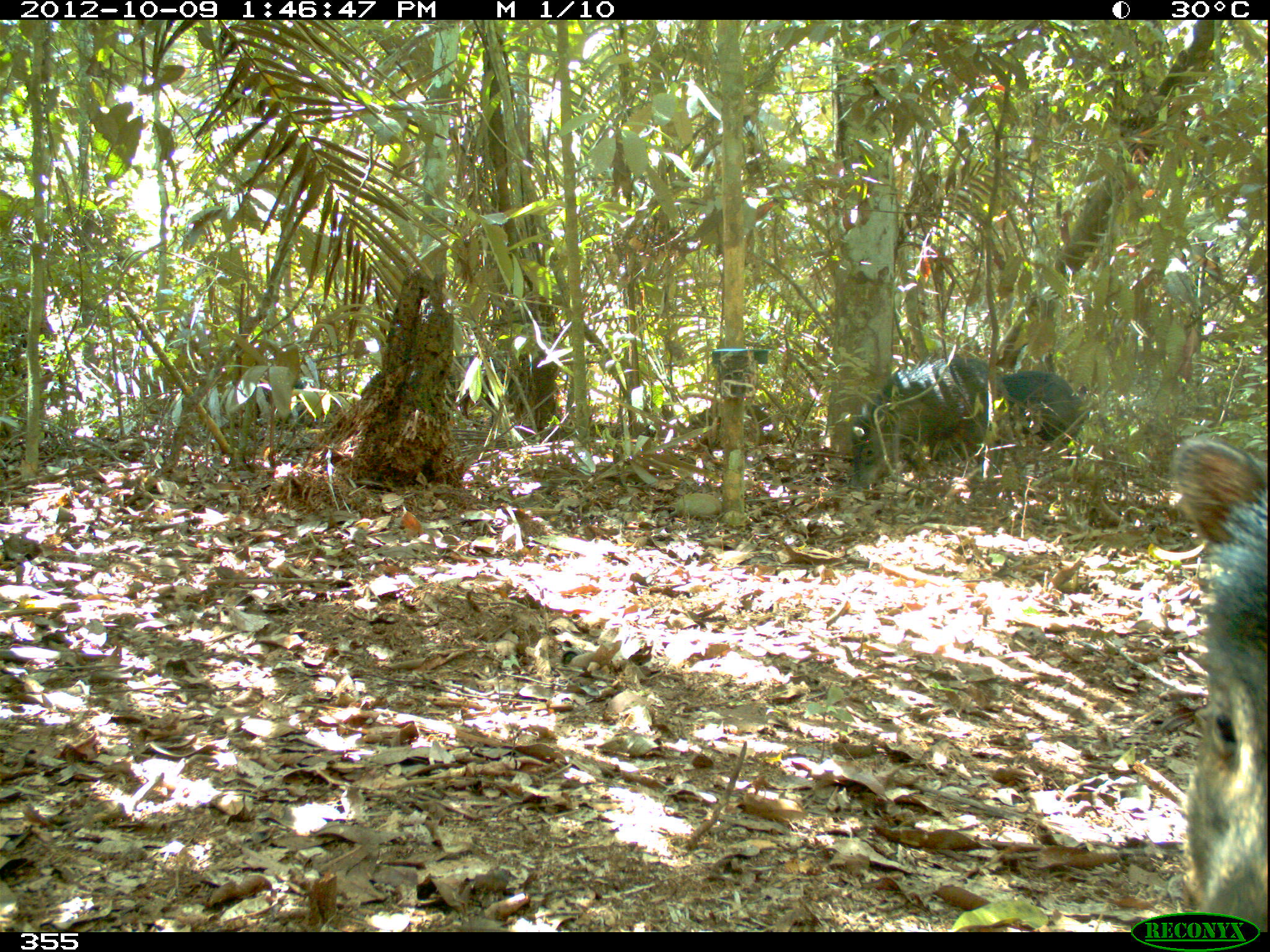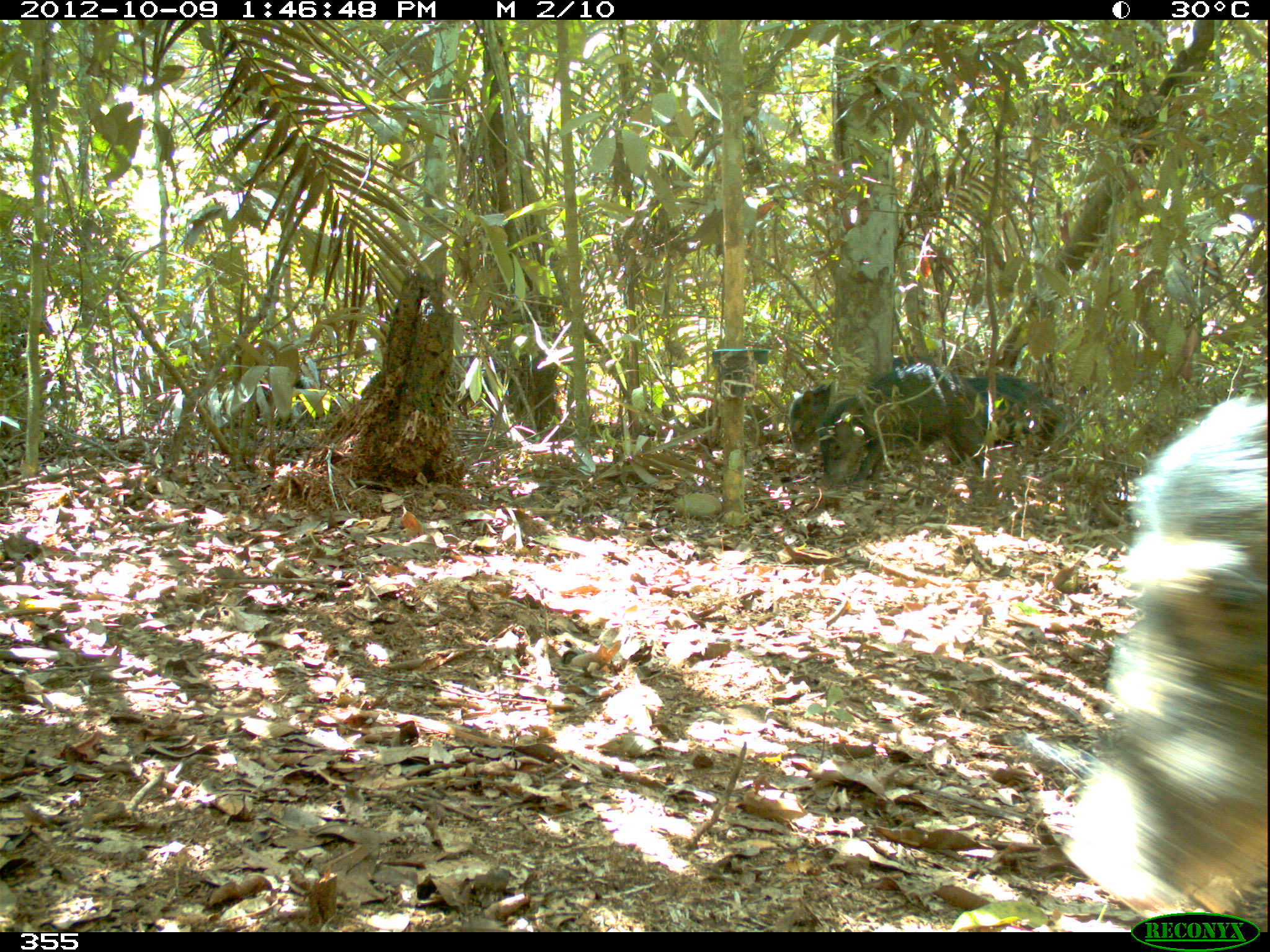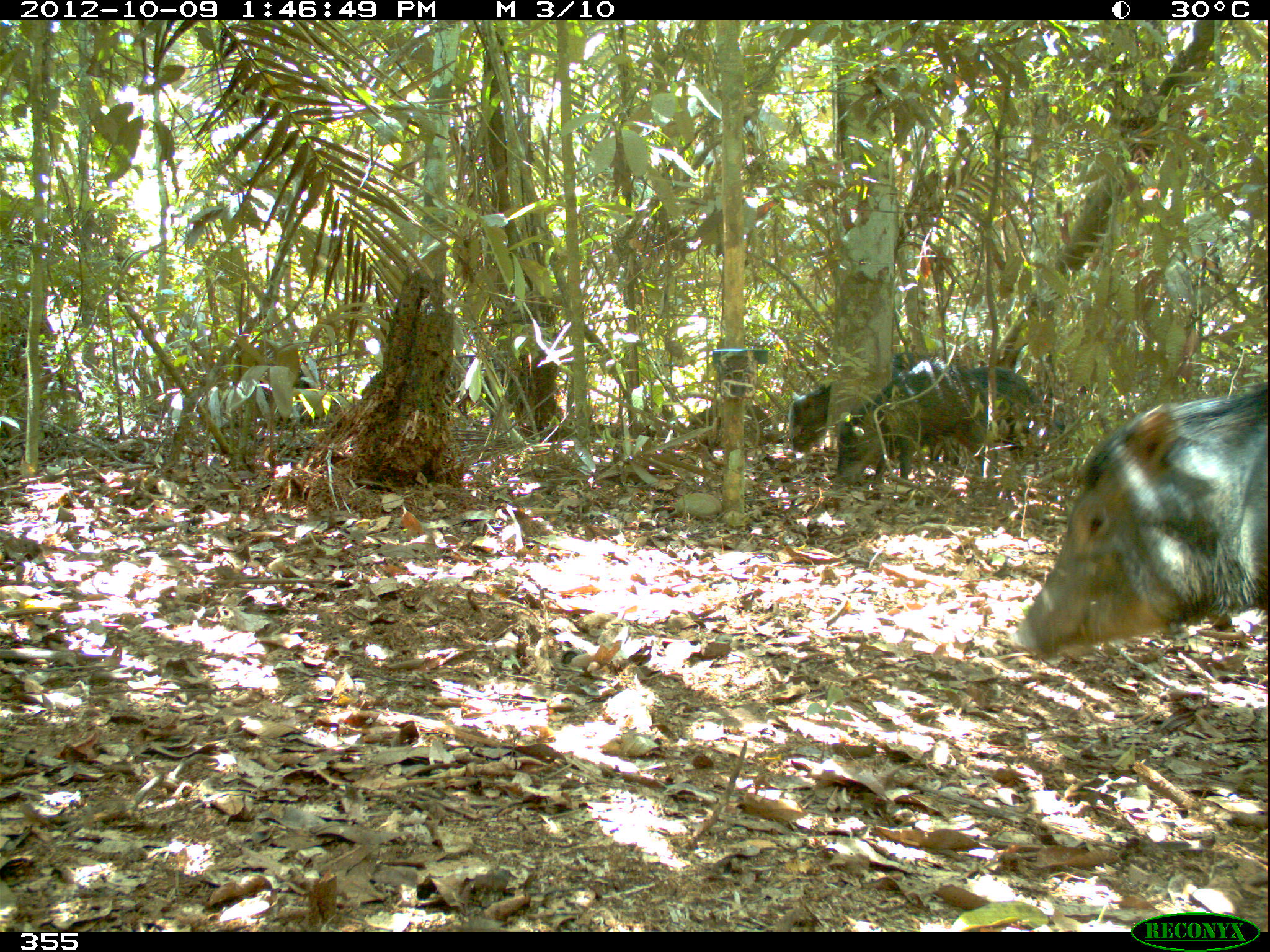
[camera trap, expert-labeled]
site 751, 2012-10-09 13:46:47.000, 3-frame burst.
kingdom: Animalia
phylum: Chordata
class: Mammalia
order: Artiodactyla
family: Tayassuidae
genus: Tayassu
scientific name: Tayassu pecari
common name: white-lipped peccary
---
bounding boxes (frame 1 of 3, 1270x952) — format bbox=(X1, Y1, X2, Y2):
tayassu pecari: bbox=(1173, 435, 1268, 932); bbox=(845, 351, 987, 490); bbox=(994, 365, 1084, 447); bbox=(446, 351, 531, 423)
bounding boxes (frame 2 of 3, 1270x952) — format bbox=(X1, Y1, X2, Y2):
tayassu pecari: bbox=(1058, 392, 1268, 910); bbox=(821, 363, 986, 484); bbox=(791, 354, 933, 454); bbox=(956, 373, 1063, 441); bbox=(444, 352, 523, 427)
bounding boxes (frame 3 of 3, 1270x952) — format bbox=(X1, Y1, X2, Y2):
tayassu pecari: bbox=(1006, 380, 1264, 661); bbox=(835, 358, 988, 493); bbox=(787, 351, 961, 464); bbox=(963, 361, 1034, 411)